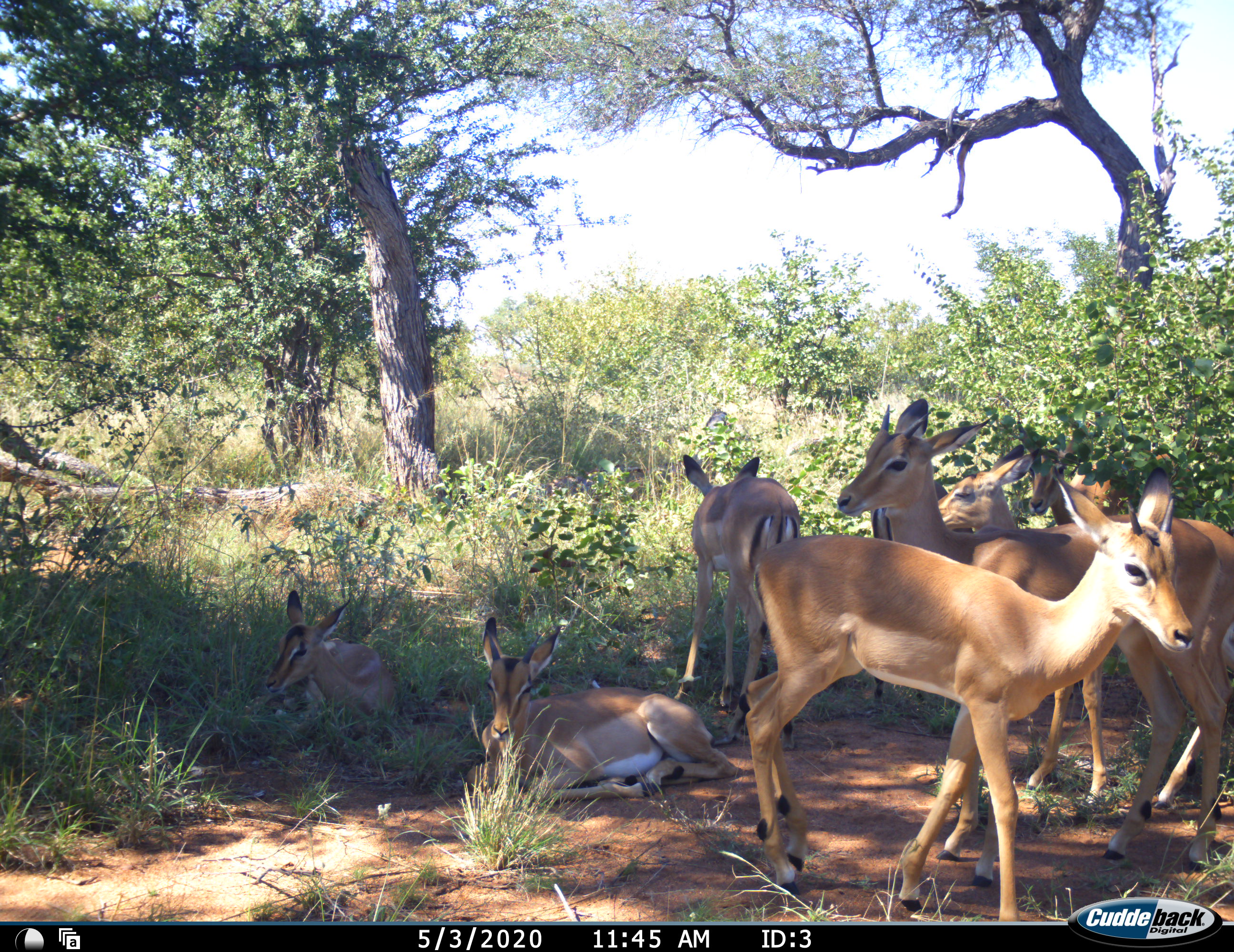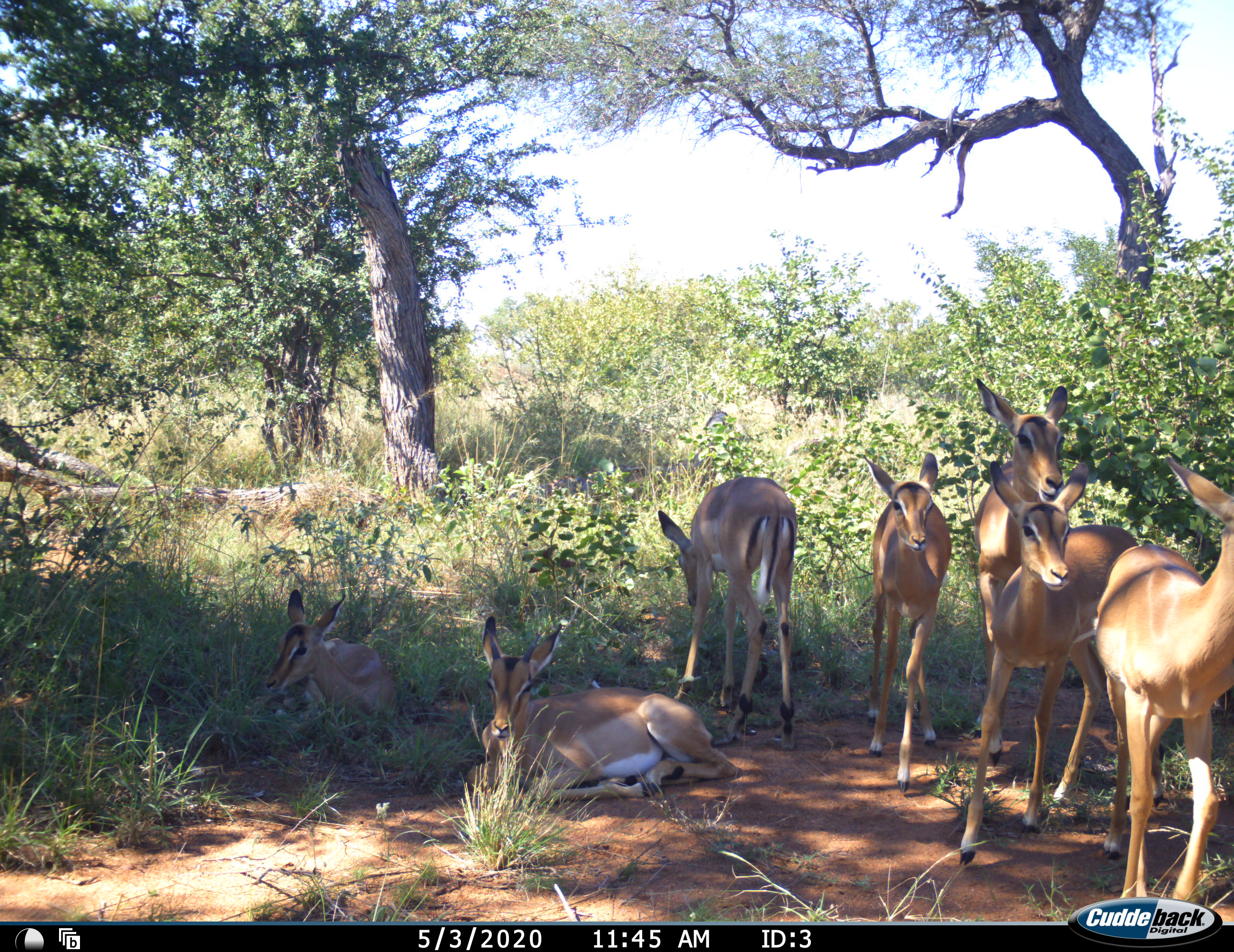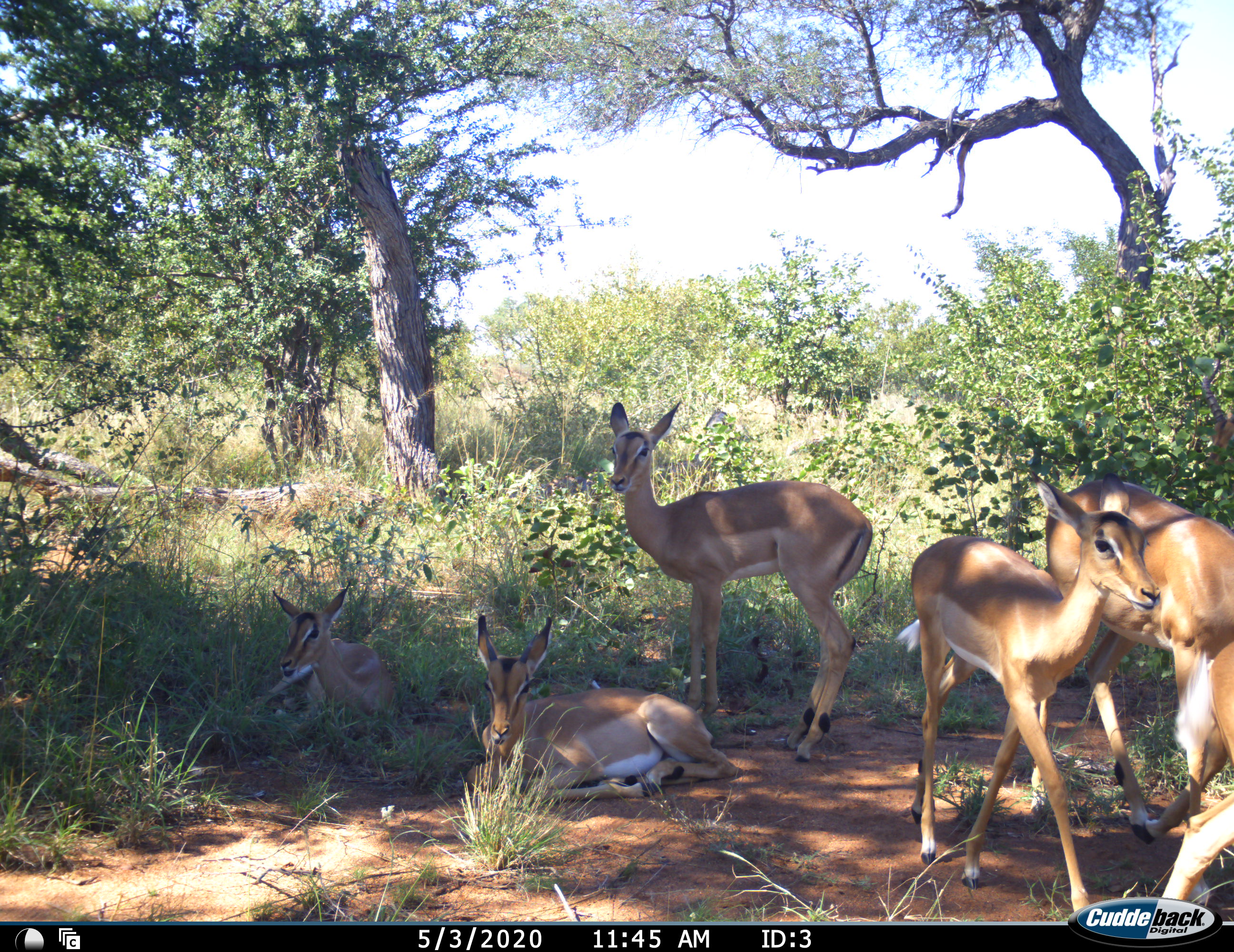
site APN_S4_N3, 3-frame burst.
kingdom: Animalia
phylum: Chordata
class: Mammalia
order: Artiodactyla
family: Bovidae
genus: Aepyceros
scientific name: Aepyceros melampus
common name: impala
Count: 7.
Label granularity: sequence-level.